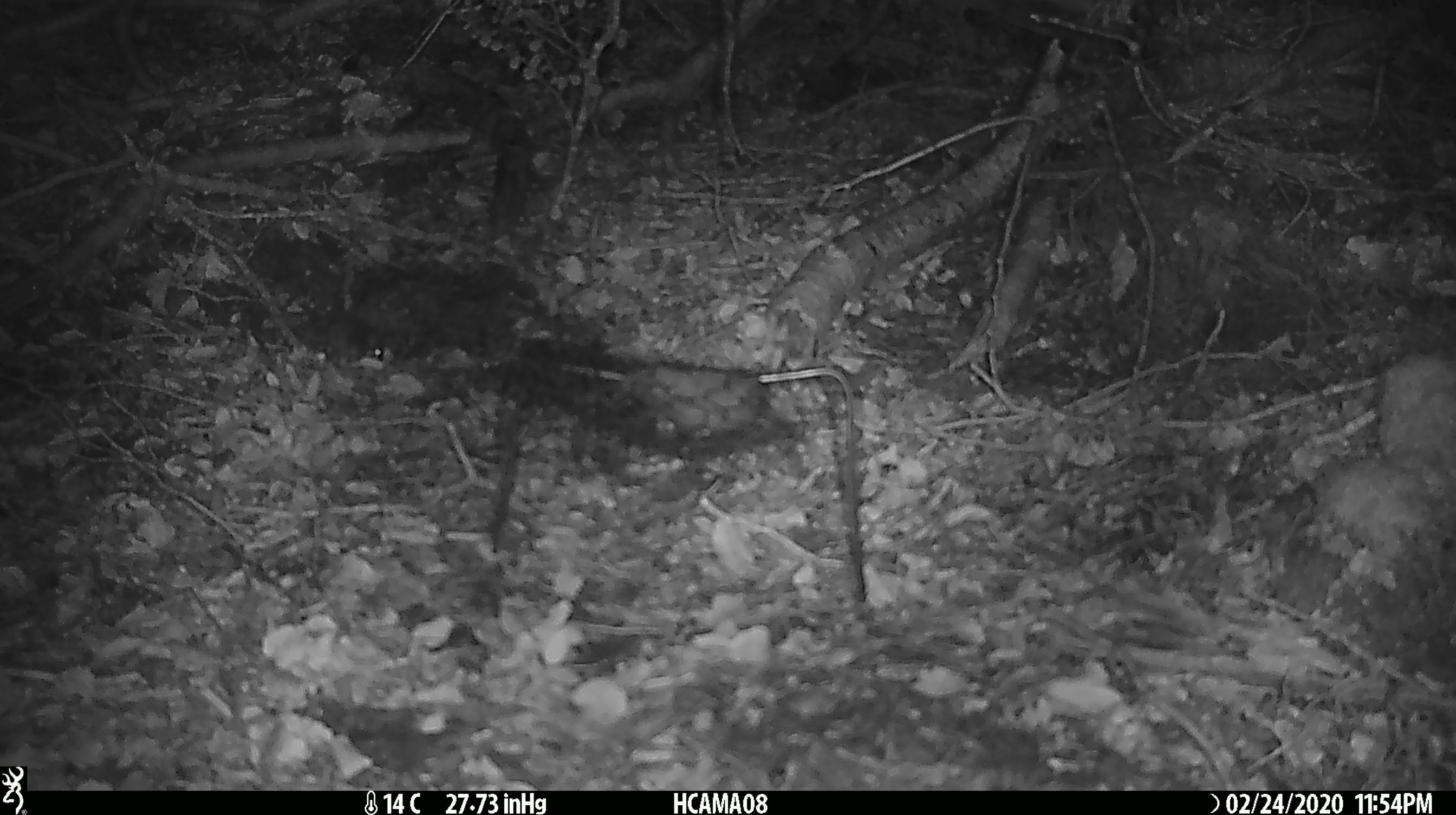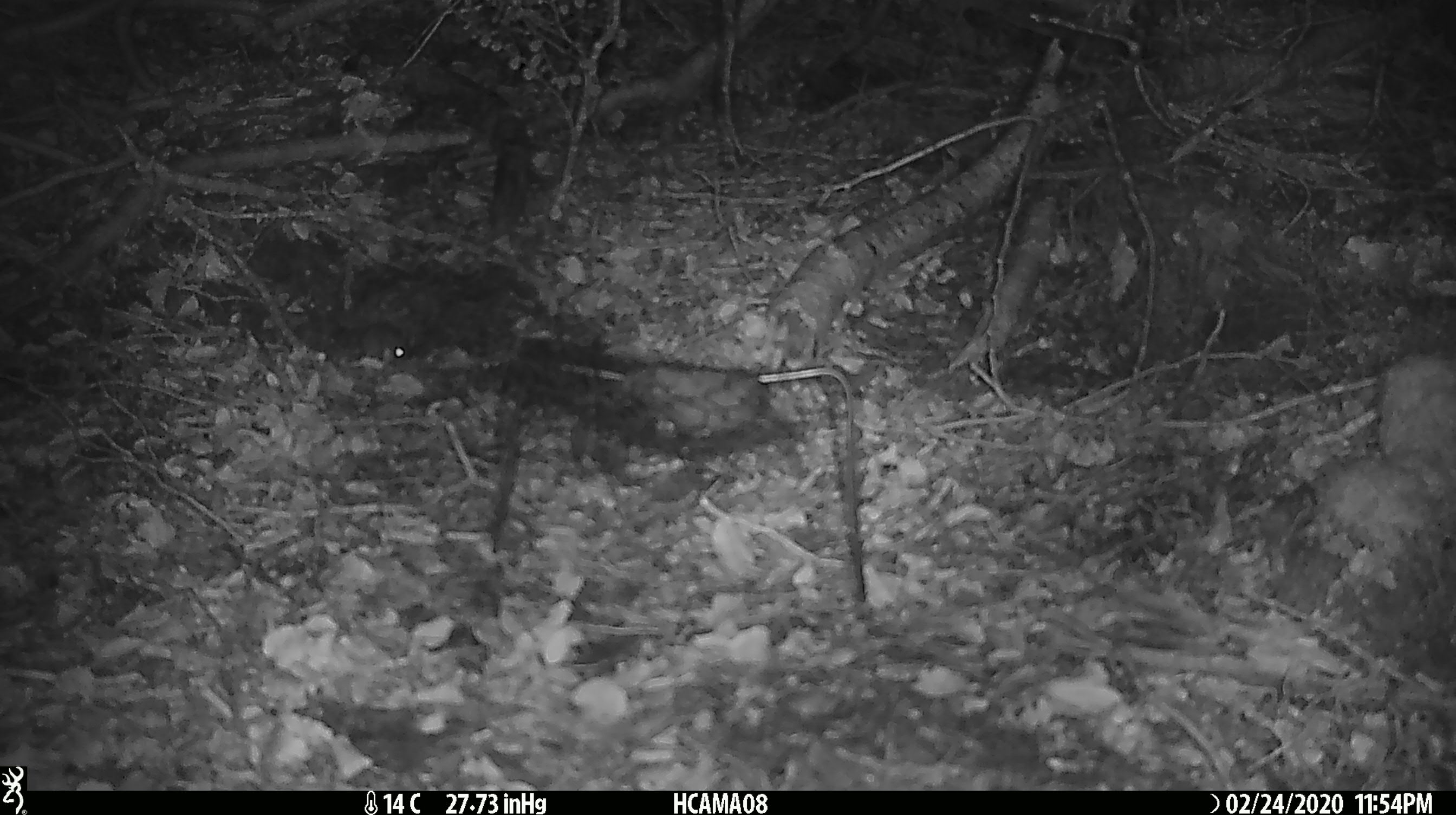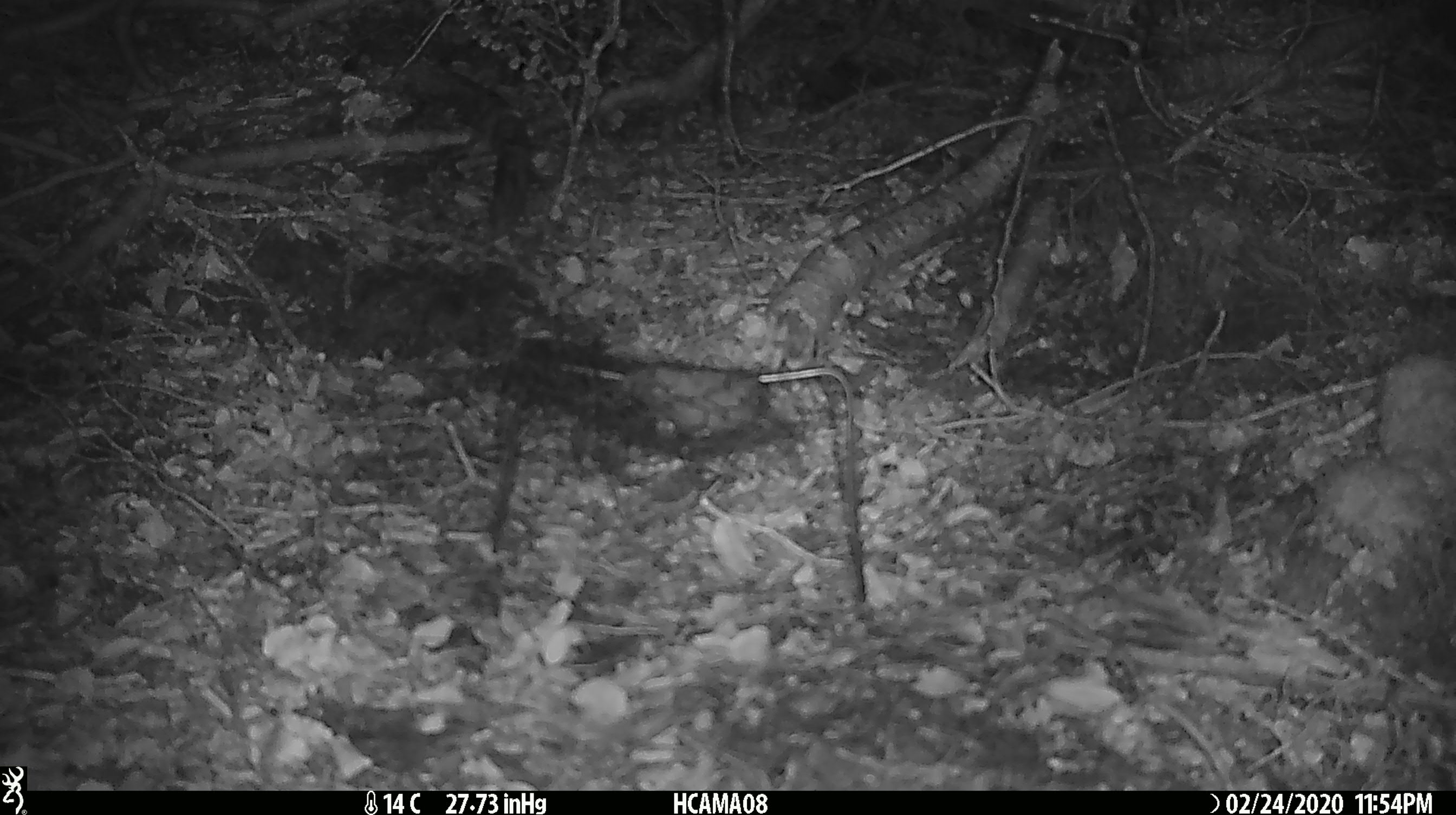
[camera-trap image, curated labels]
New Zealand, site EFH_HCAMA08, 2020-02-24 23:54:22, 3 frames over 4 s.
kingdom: Animalia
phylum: Chordata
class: Mammalia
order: Rodentia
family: Muridae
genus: Mus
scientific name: Mus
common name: mouse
Mouse (Mus).